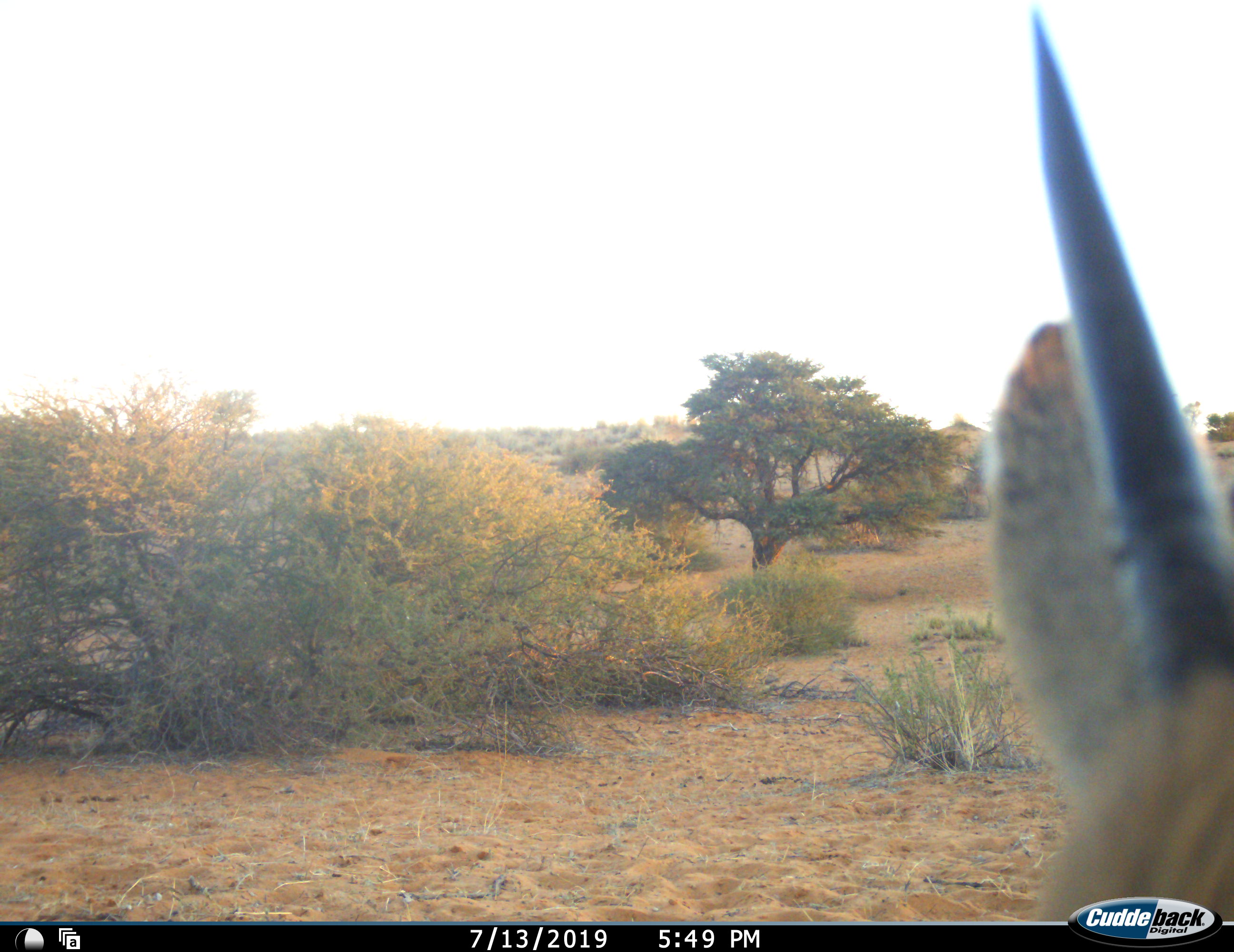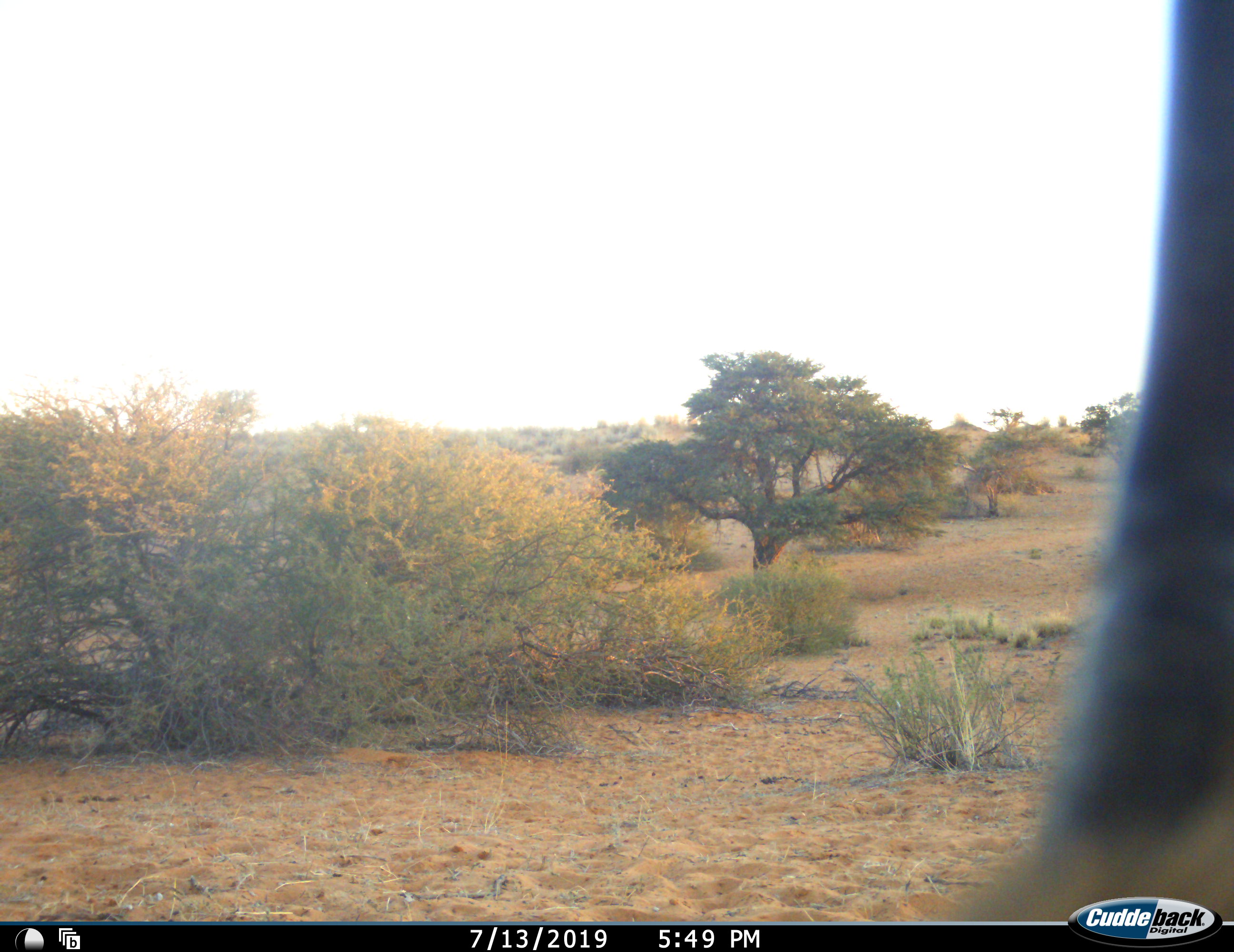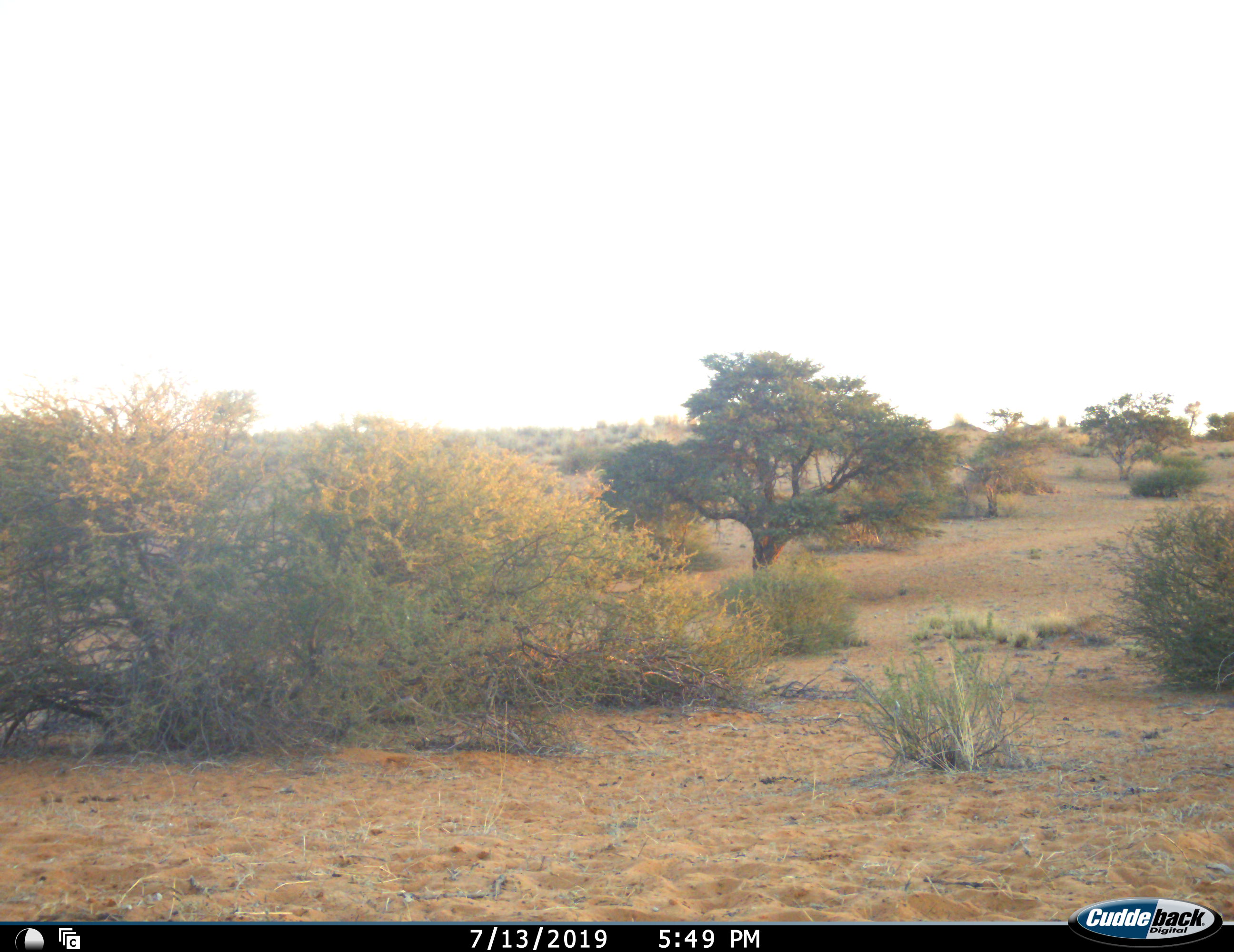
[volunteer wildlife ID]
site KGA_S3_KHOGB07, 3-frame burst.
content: unidentified animal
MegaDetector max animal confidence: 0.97